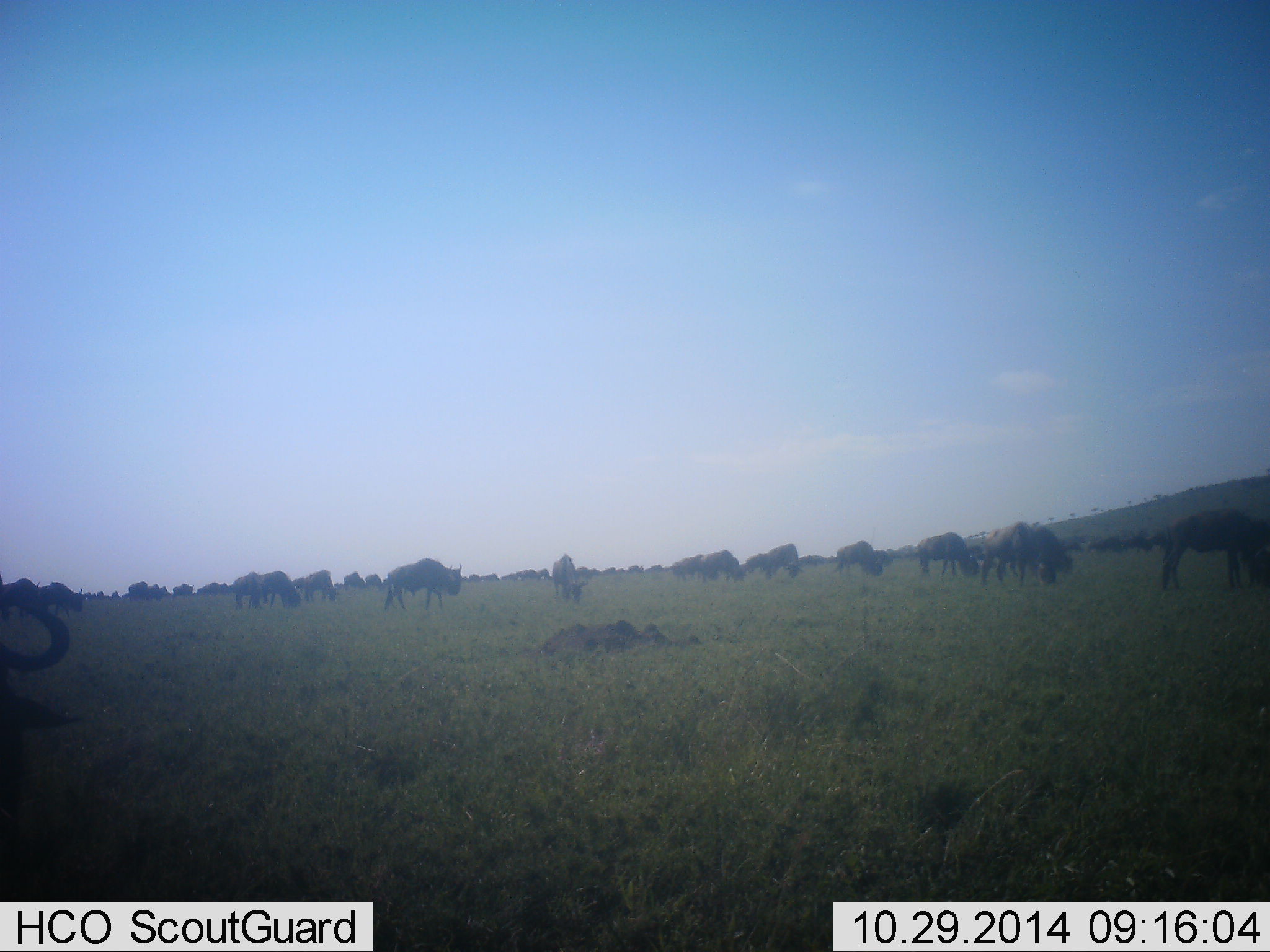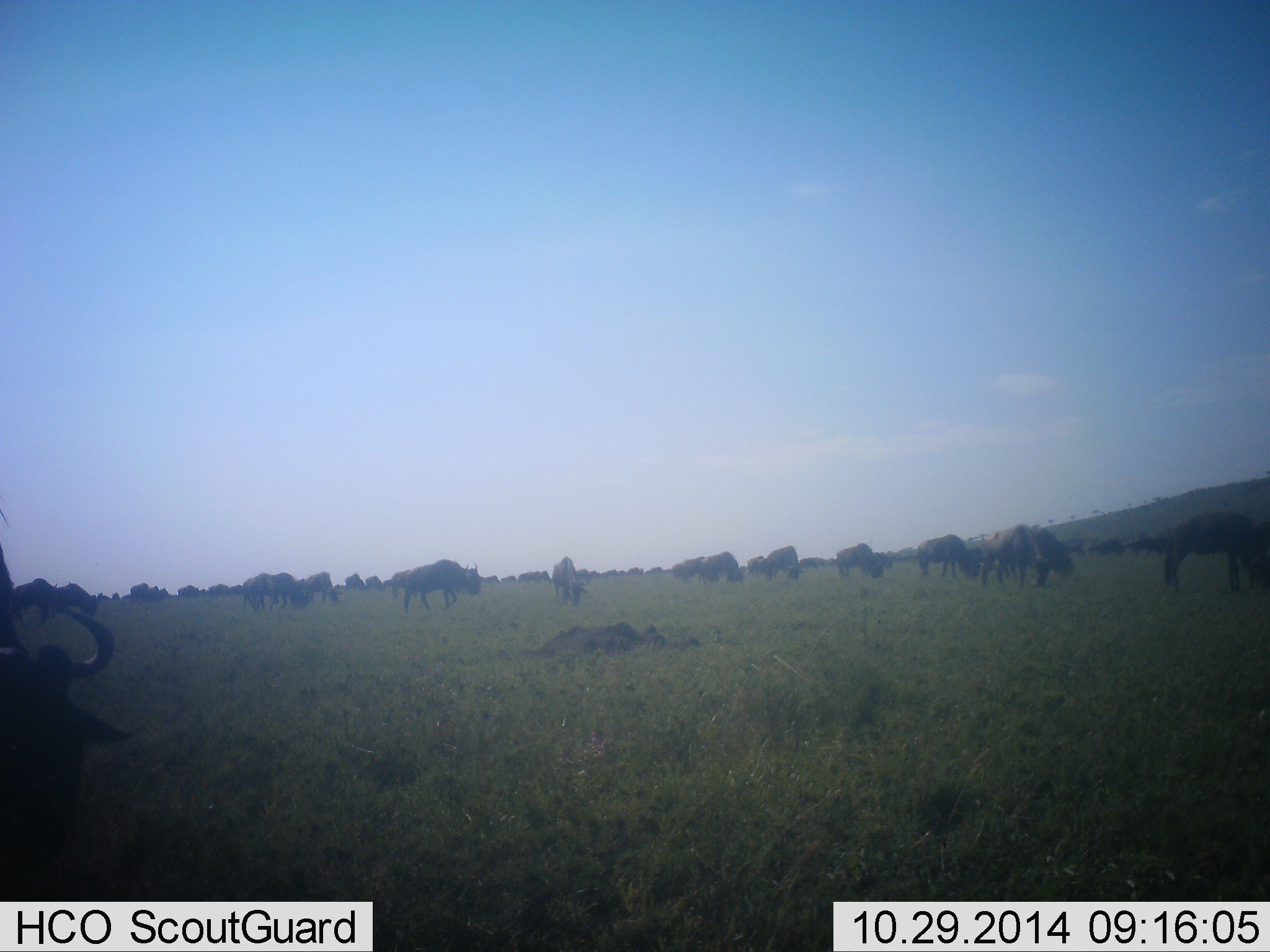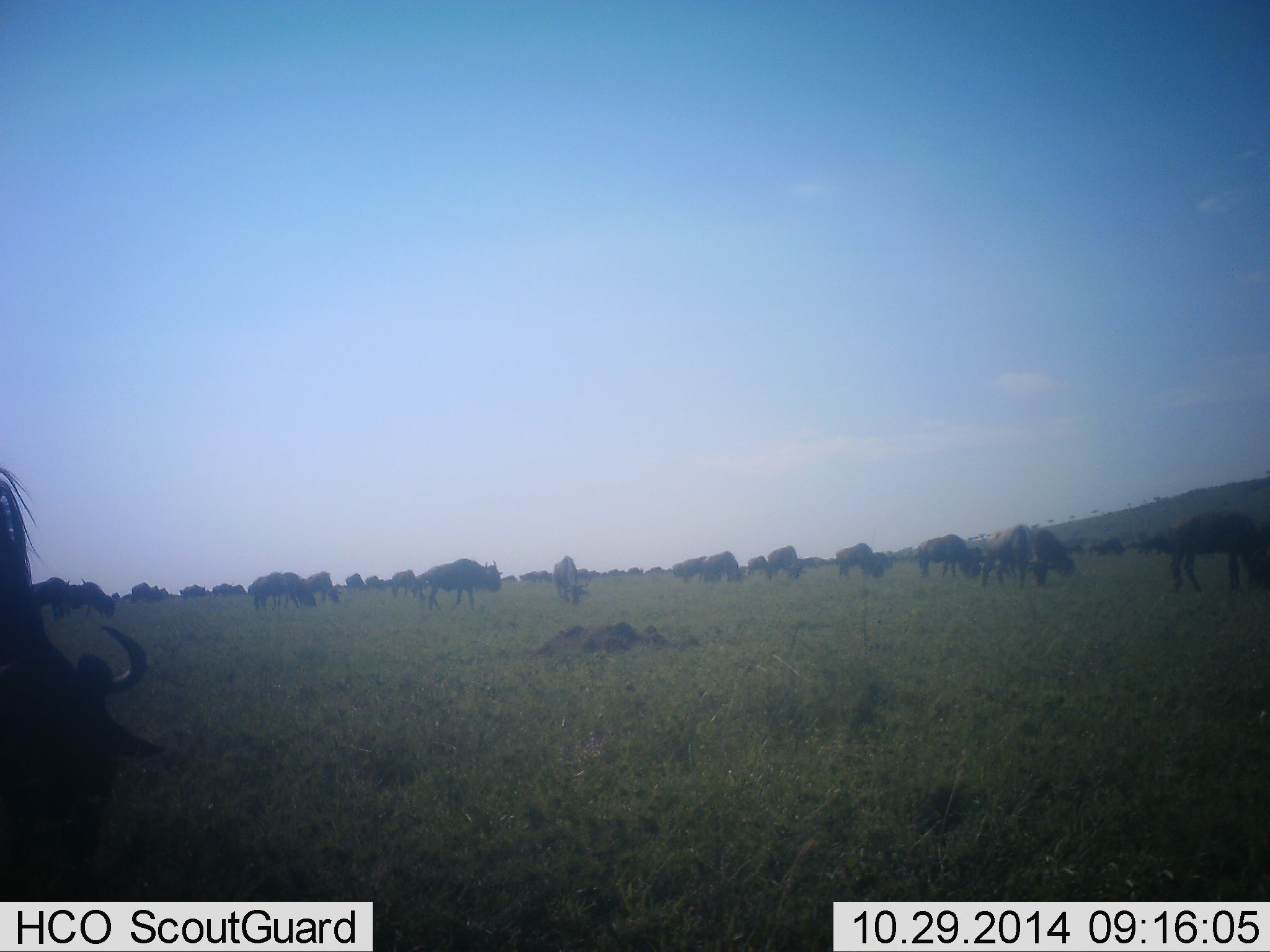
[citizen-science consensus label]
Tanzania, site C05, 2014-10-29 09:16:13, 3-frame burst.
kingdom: Animalia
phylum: Chordata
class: Mammalia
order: Artiodactyla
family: Bovidae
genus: Connochaetes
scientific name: Connochaetes taurinus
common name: blue wildebeest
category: wildebeest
Wildebeest (blue wildebeest) (Connochaetes taurinus), count 11-50. Behavior (volunteer vote fractions): standing 0%, resting 0%, moving 60%, interacting 0%. Young present (vote fraction): 0%. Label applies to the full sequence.